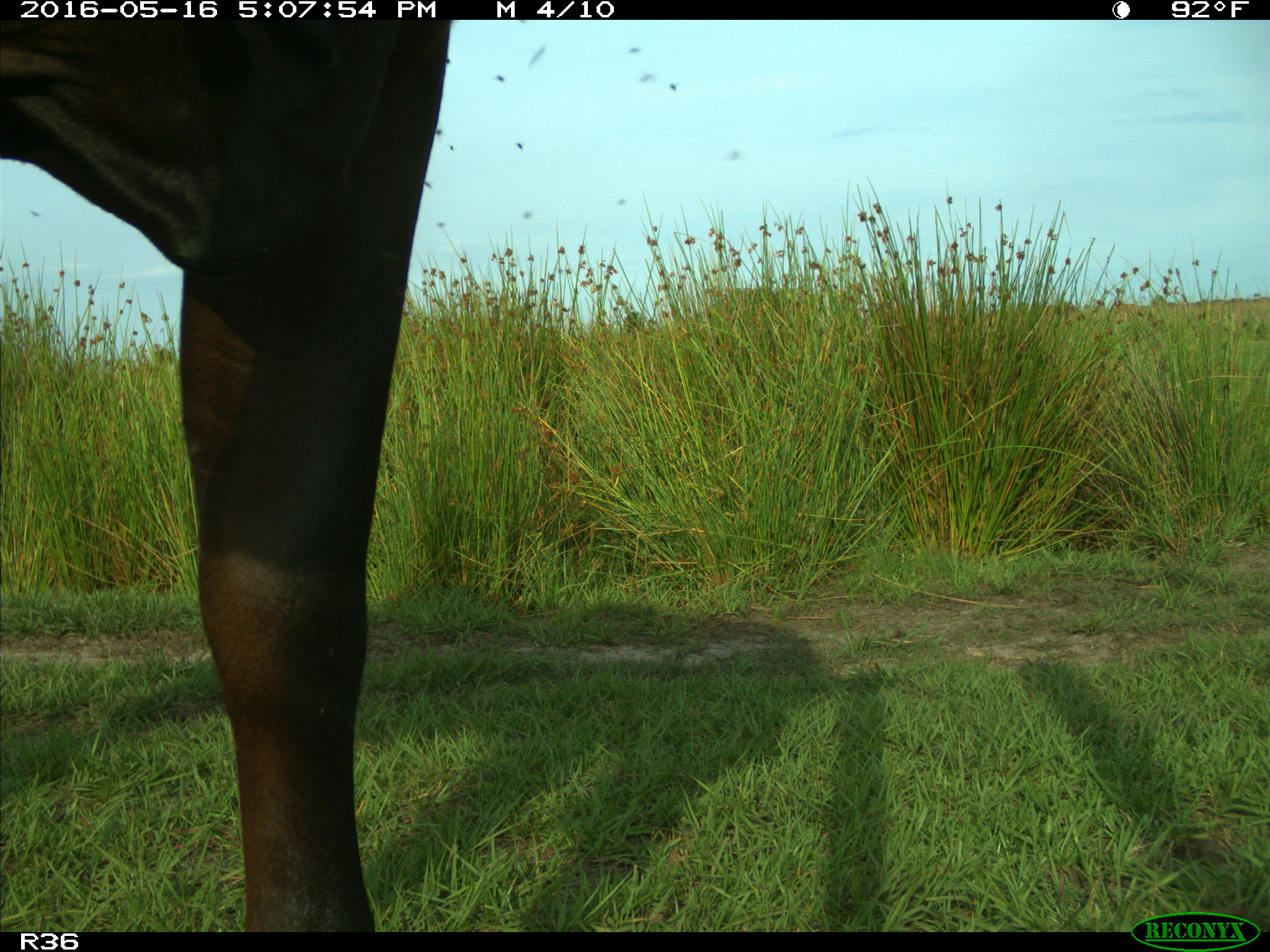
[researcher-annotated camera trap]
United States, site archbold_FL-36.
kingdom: Animalia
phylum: Chordata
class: Mammalia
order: Artiodactyla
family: Bovidae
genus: Bos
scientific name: Bos taurus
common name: domestic cow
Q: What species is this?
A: Bos taurus (domestic cow).